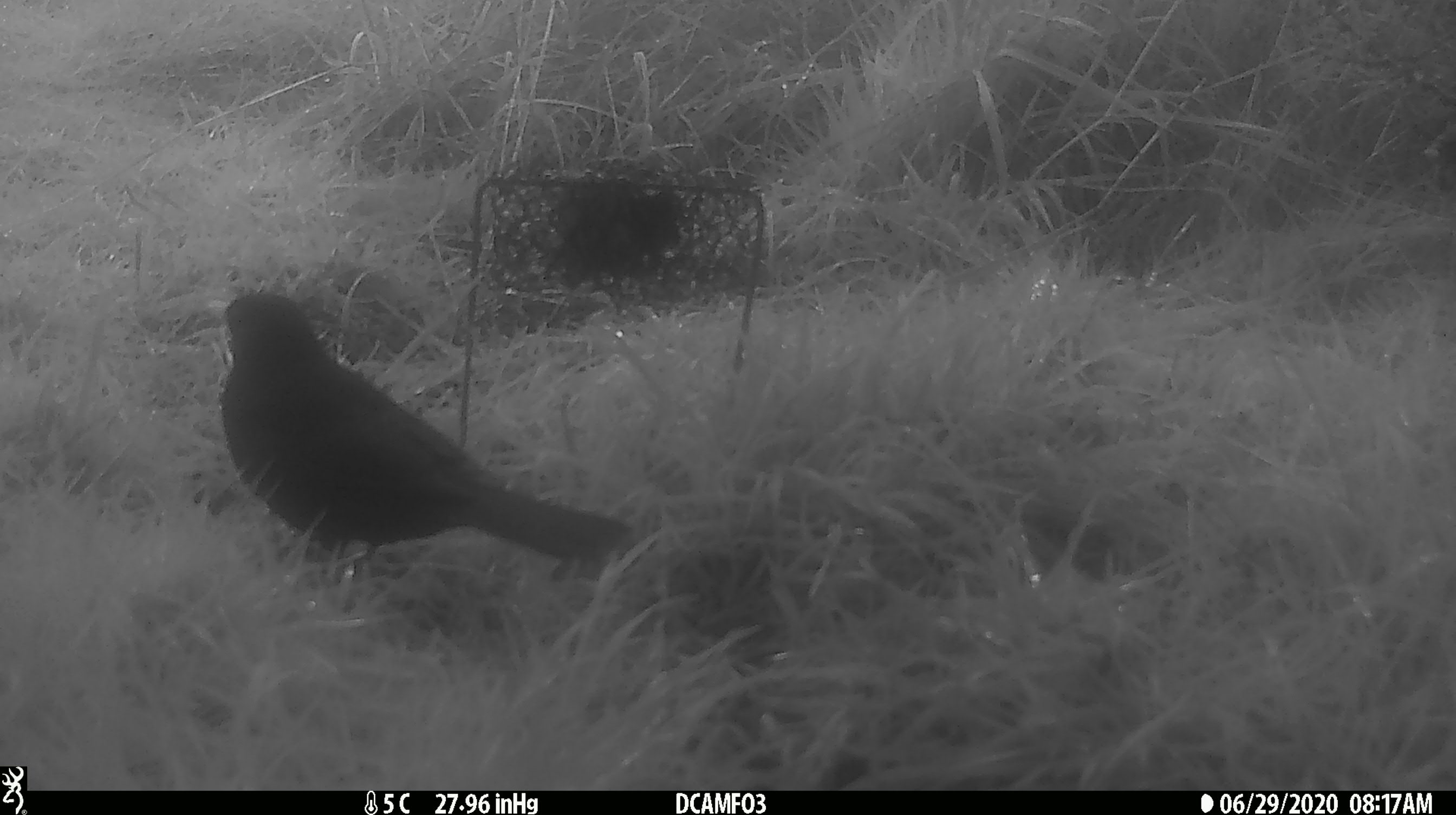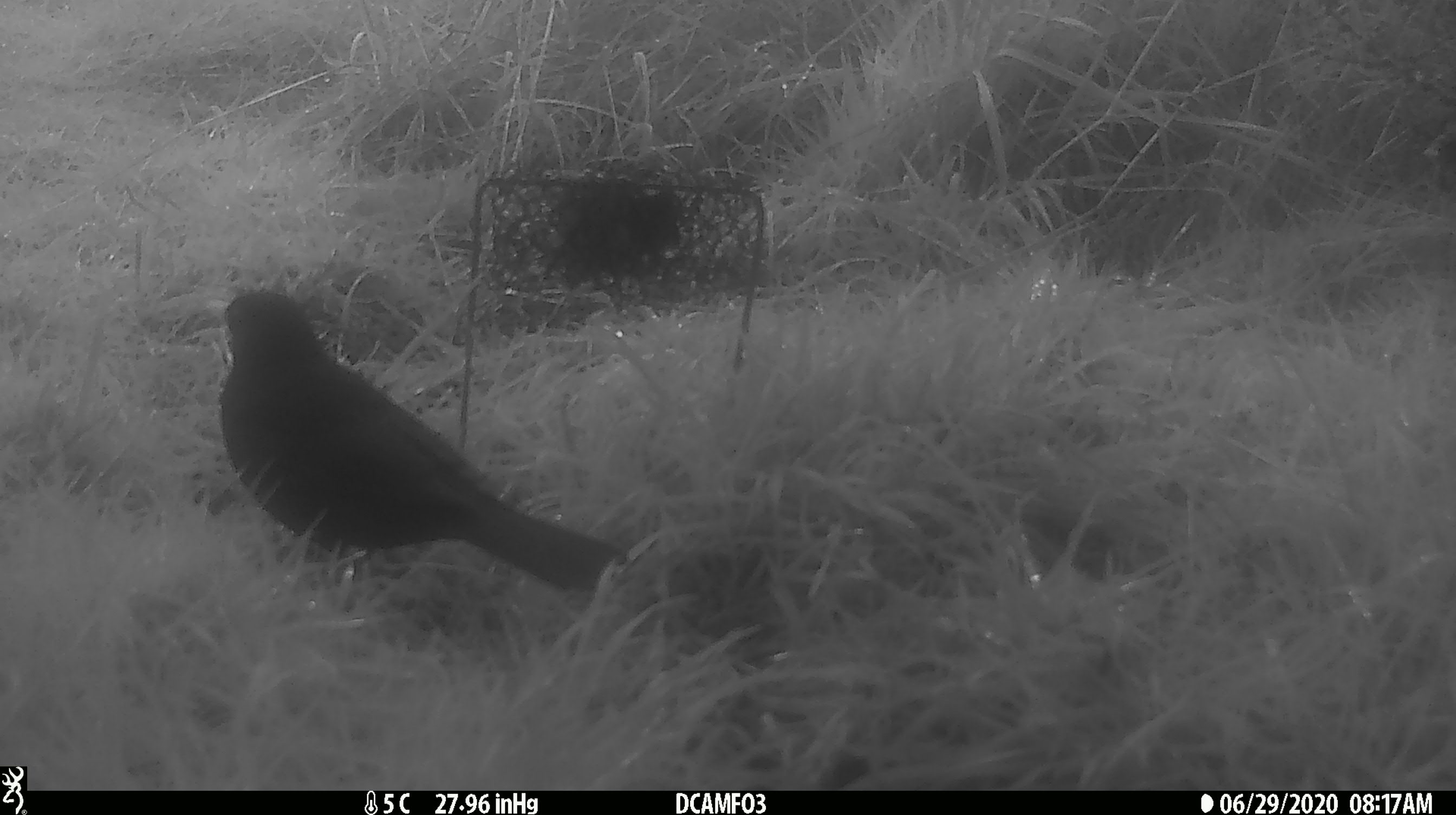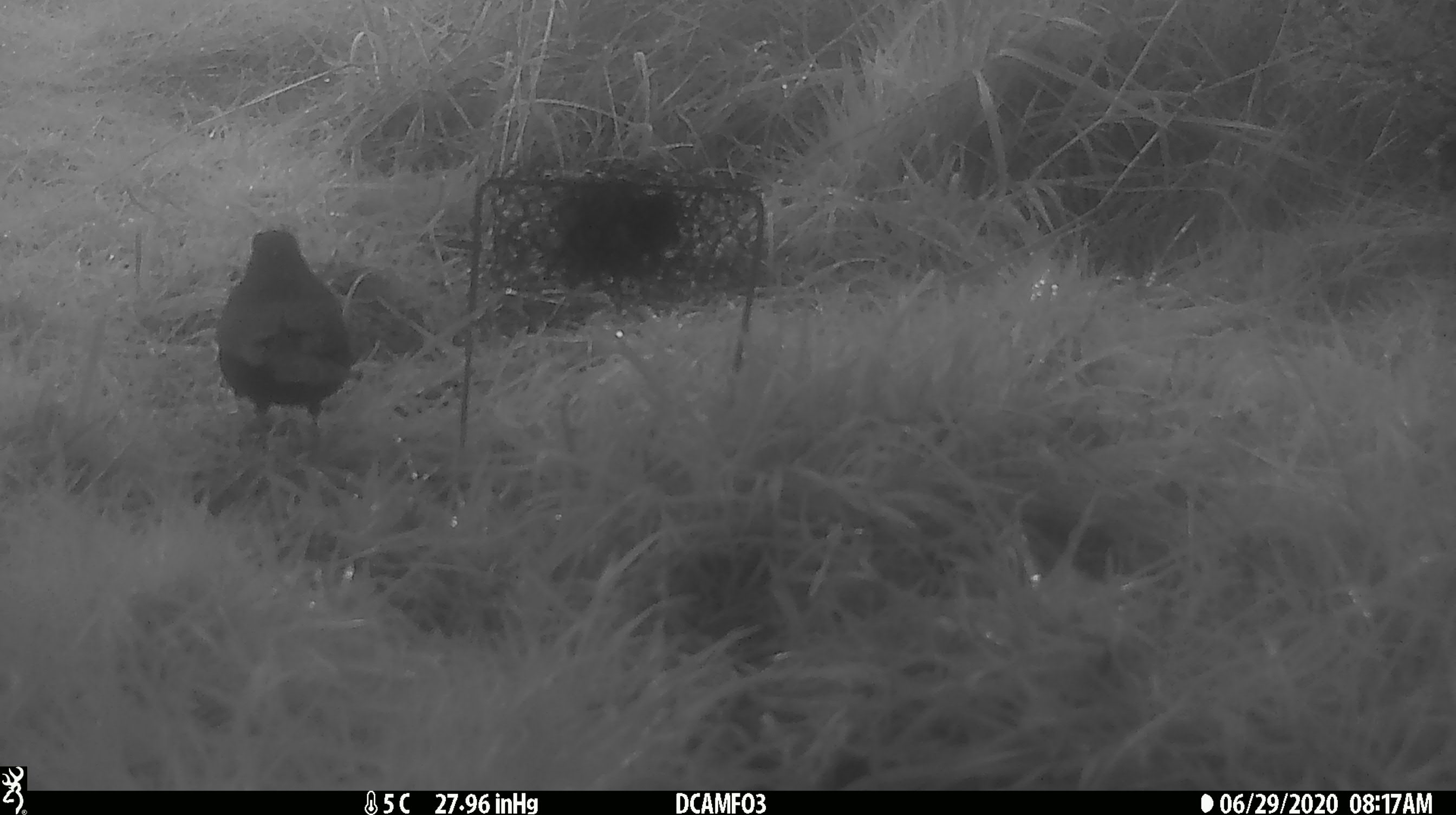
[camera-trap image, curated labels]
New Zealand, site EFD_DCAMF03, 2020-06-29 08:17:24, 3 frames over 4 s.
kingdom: Animalia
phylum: Chordata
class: Aves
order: Passeriformes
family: Turdidae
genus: Turdus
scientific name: Turdus merula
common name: eurasian blackbird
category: blackbird